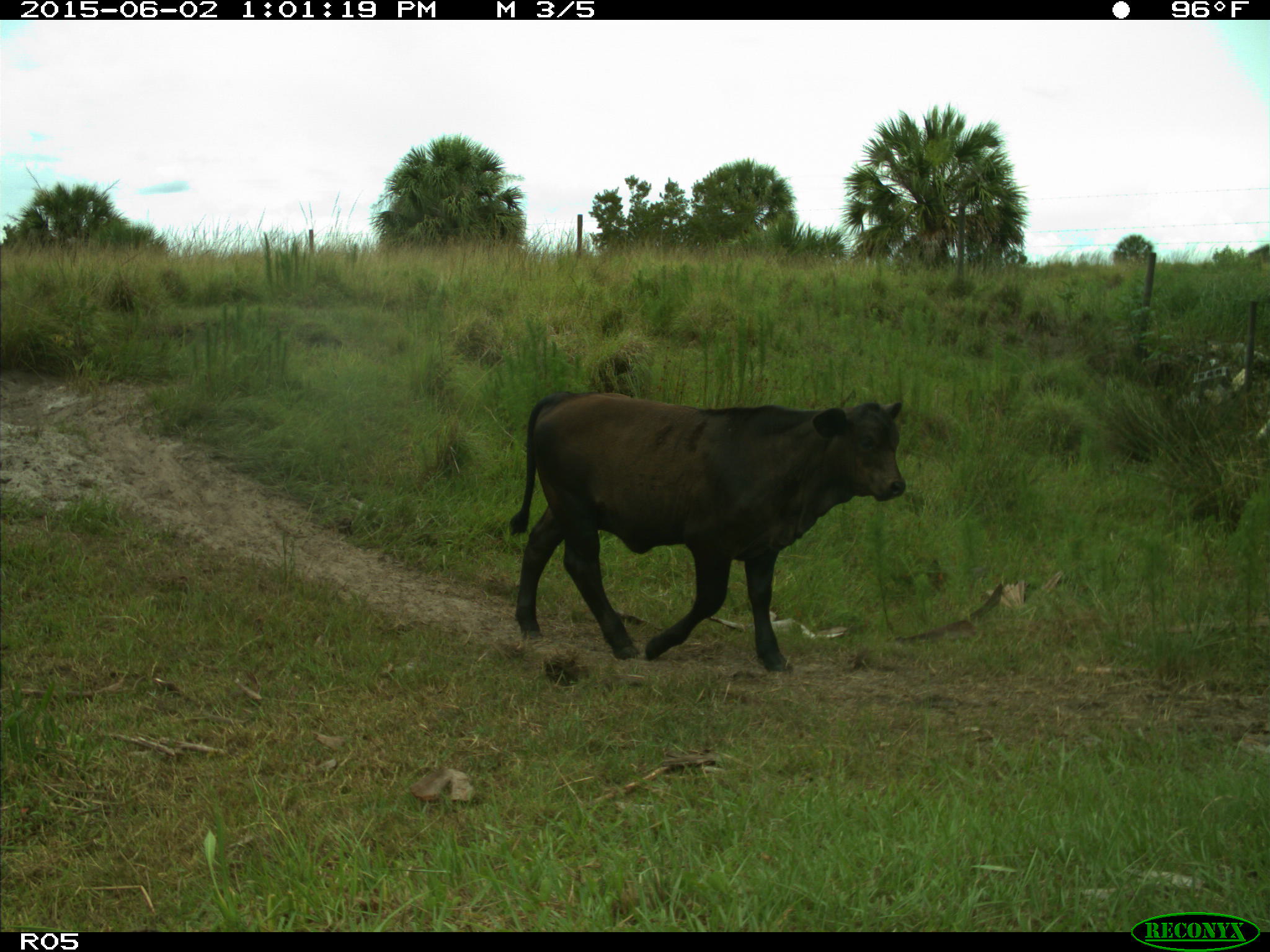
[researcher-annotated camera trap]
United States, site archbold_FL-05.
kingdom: Animalia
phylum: Chordata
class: Mammalia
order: Artiodactyla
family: Bovidae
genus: Bos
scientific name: Bos taurus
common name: domestic cow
Bos taurus (domestic cow).